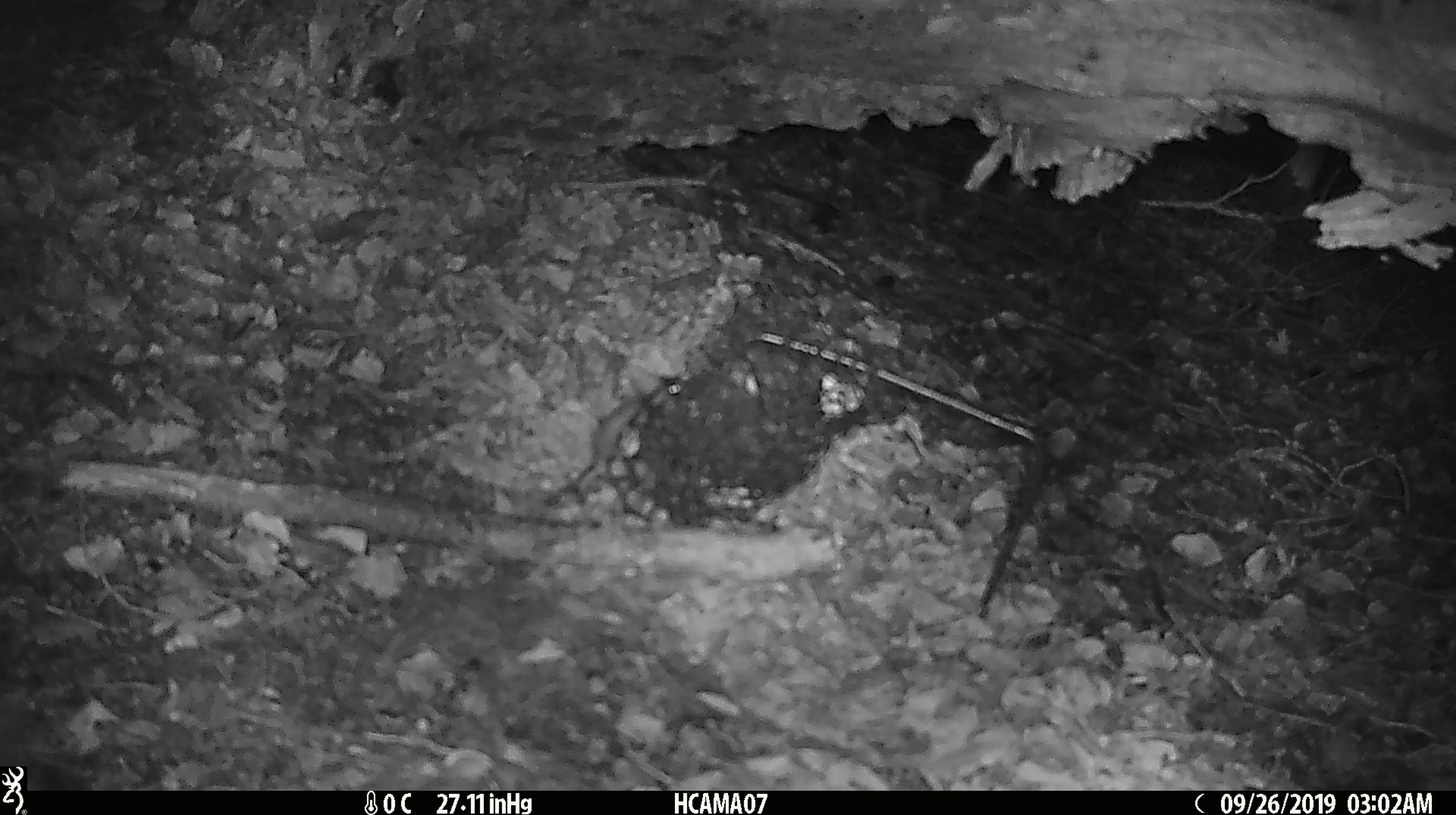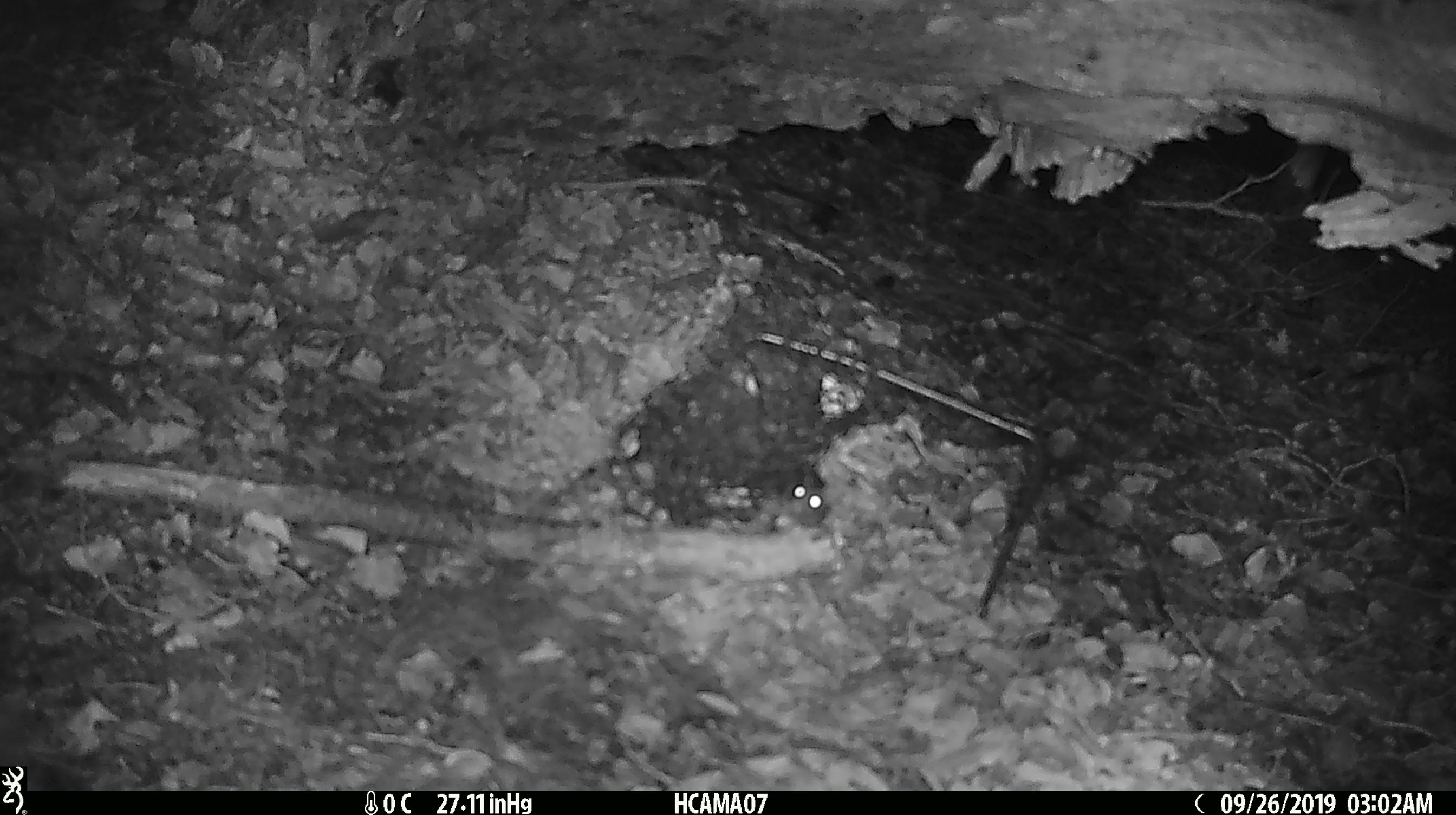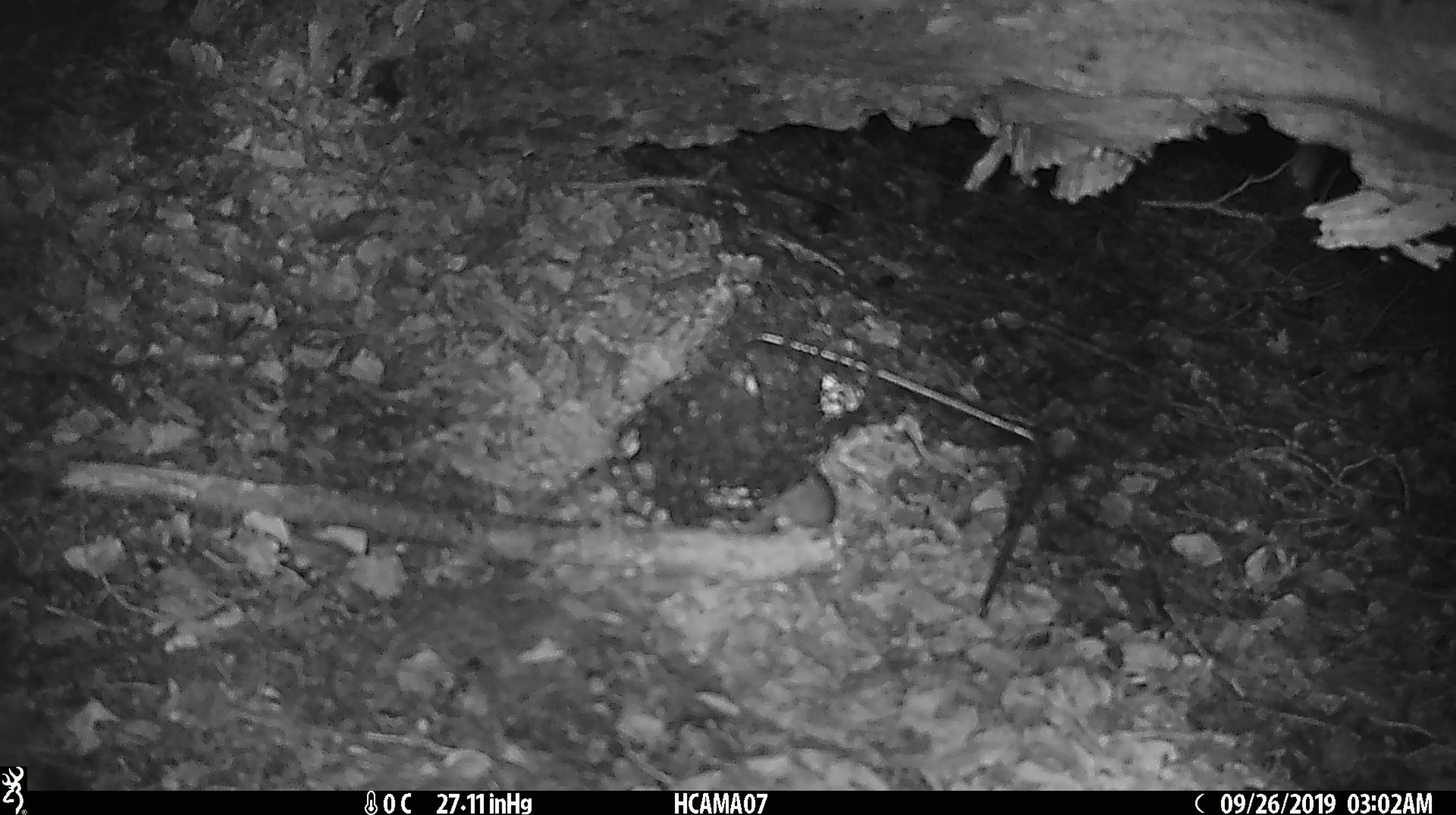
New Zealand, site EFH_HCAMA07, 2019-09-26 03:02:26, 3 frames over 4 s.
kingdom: Animalia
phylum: Chordata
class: Mammalia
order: Rodentia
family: Muridae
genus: Mus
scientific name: Mus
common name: mouse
Mouse (Mus).